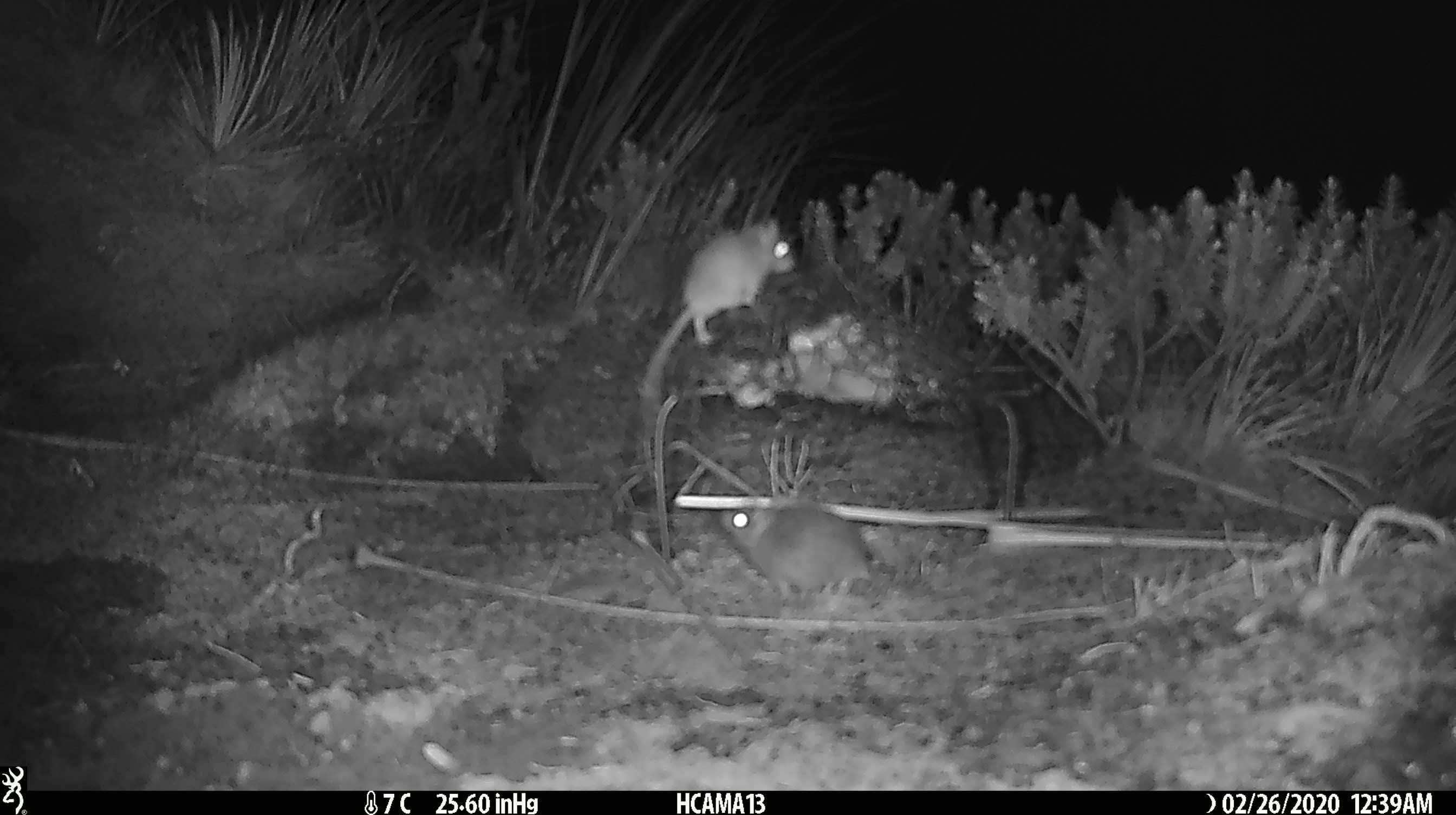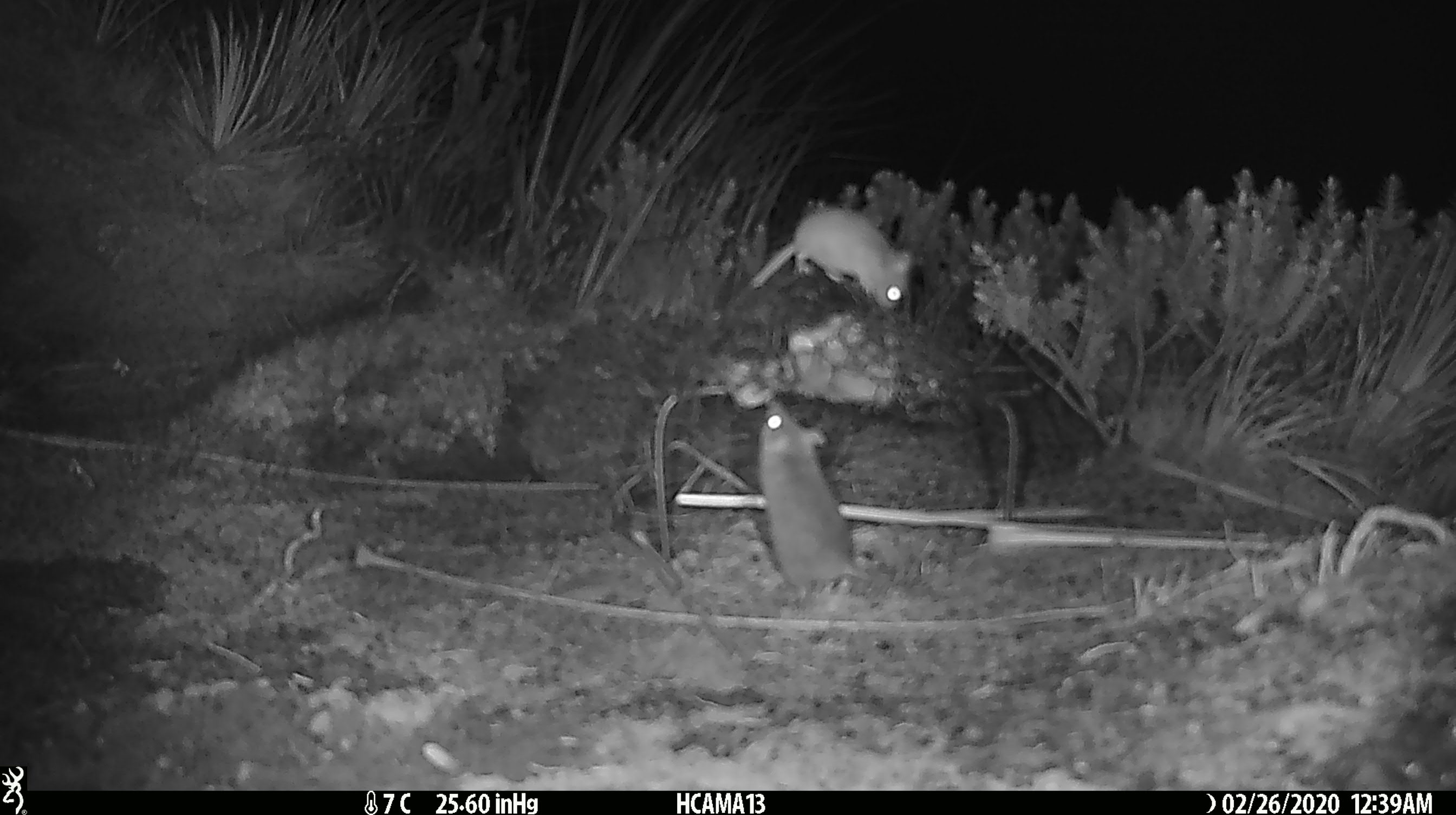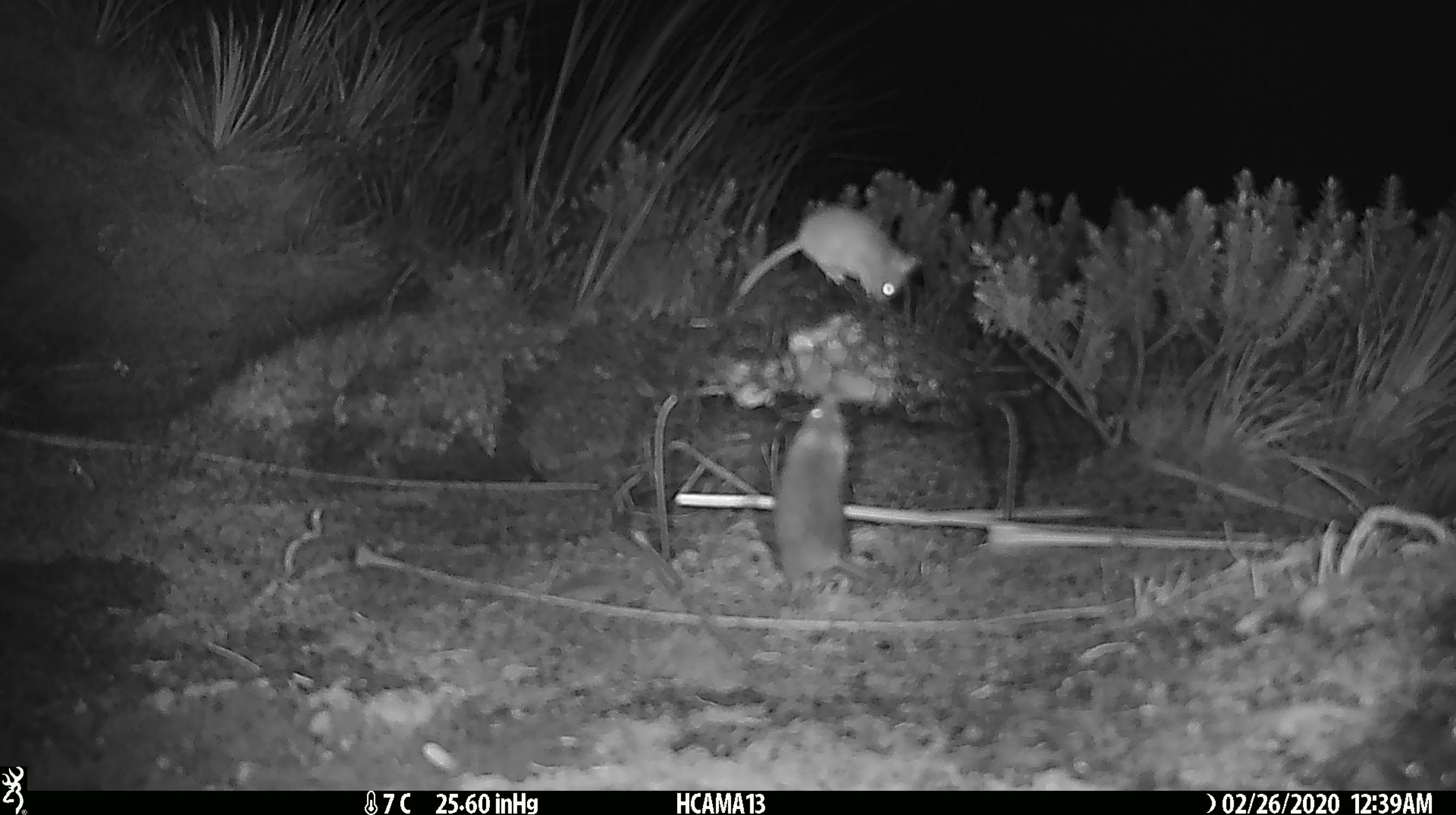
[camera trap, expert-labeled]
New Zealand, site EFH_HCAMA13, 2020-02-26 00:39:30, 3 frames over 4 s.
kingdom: Animalia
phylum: Chordata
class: Mammalia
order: Rodentia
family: Muridae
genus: Mus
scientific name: Mus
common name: mouse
Mouse (Mus).